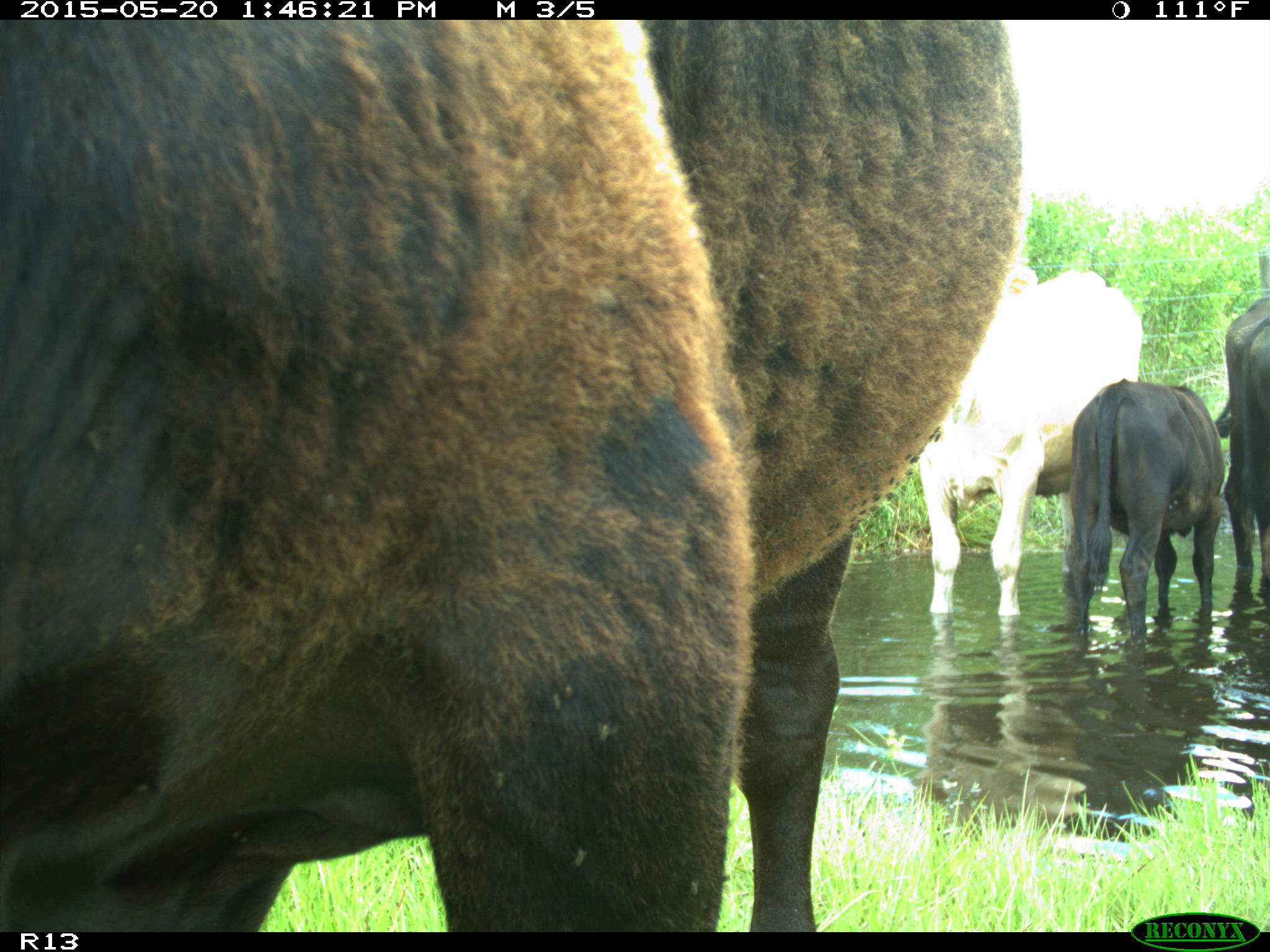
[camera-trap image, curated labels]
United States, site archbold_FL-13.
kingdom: Animalia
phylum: Chordata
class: Mammalia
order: Artiodactyla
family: Bovidae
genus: Bos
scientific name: Bos taurus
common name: domestic cow